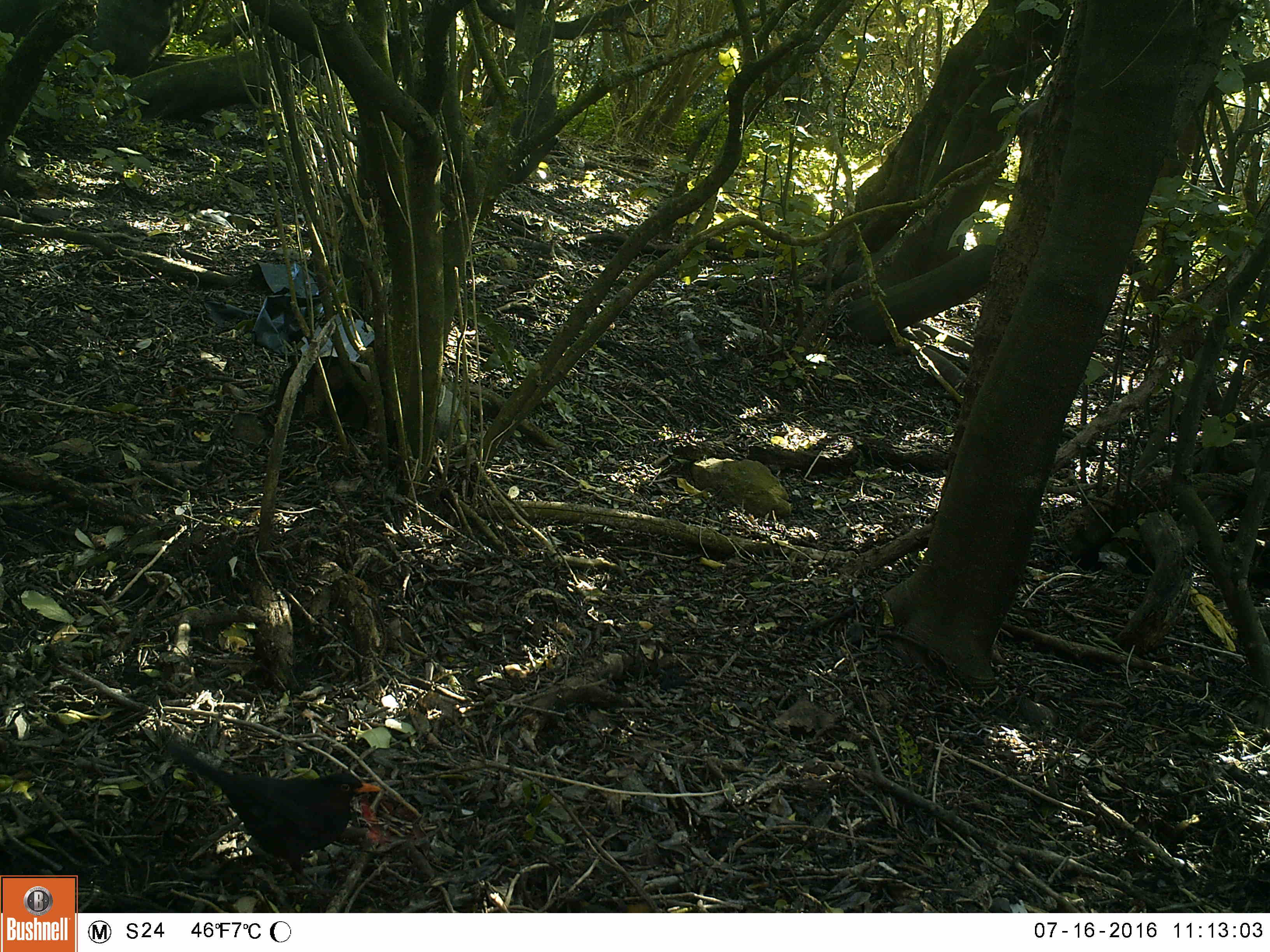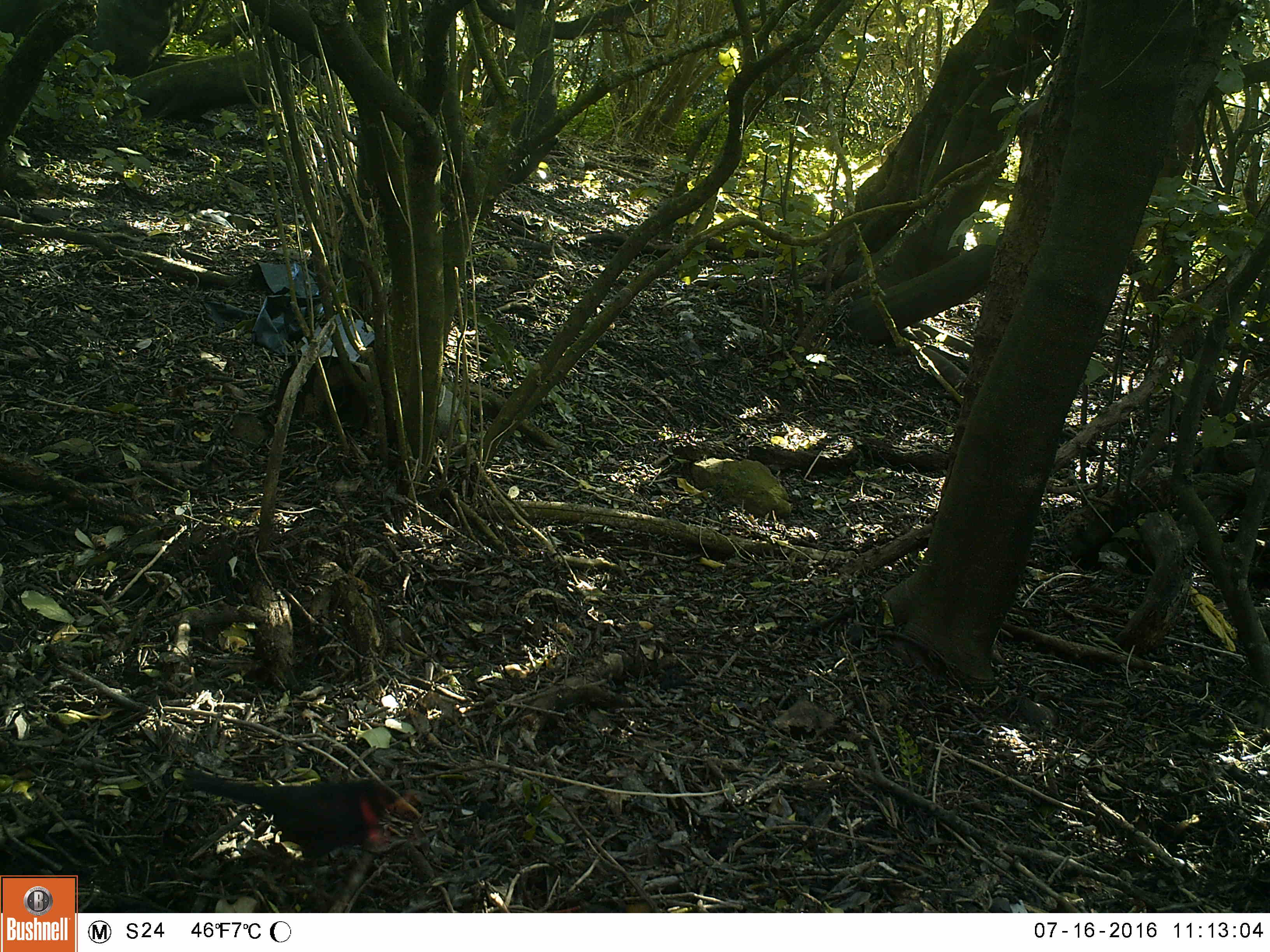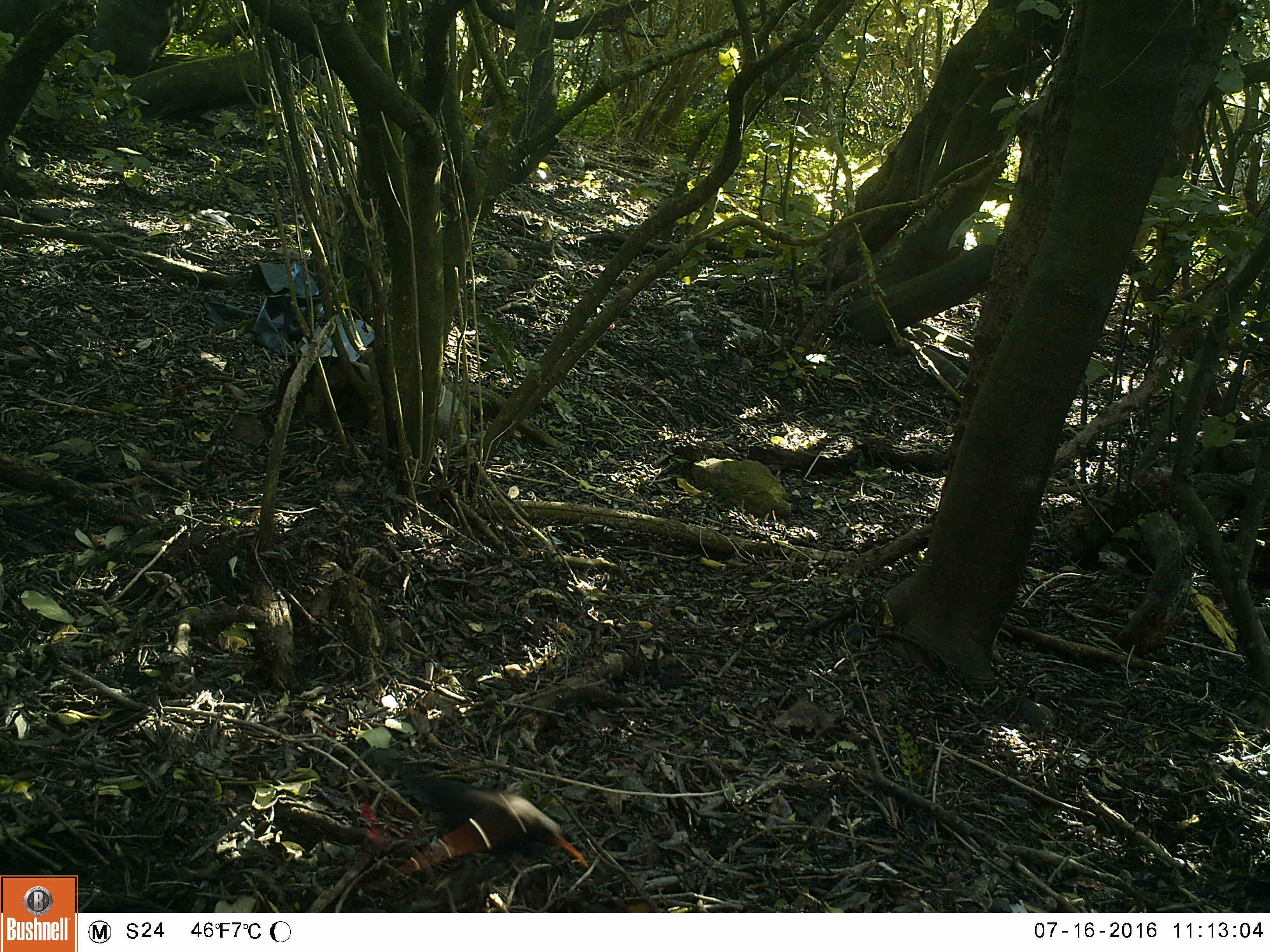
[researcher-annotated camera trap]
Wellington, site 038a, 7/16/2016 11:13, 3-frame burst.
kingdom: Animalia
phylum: Chordata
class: Aves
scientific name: Aves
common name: bird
Bird (Aves).